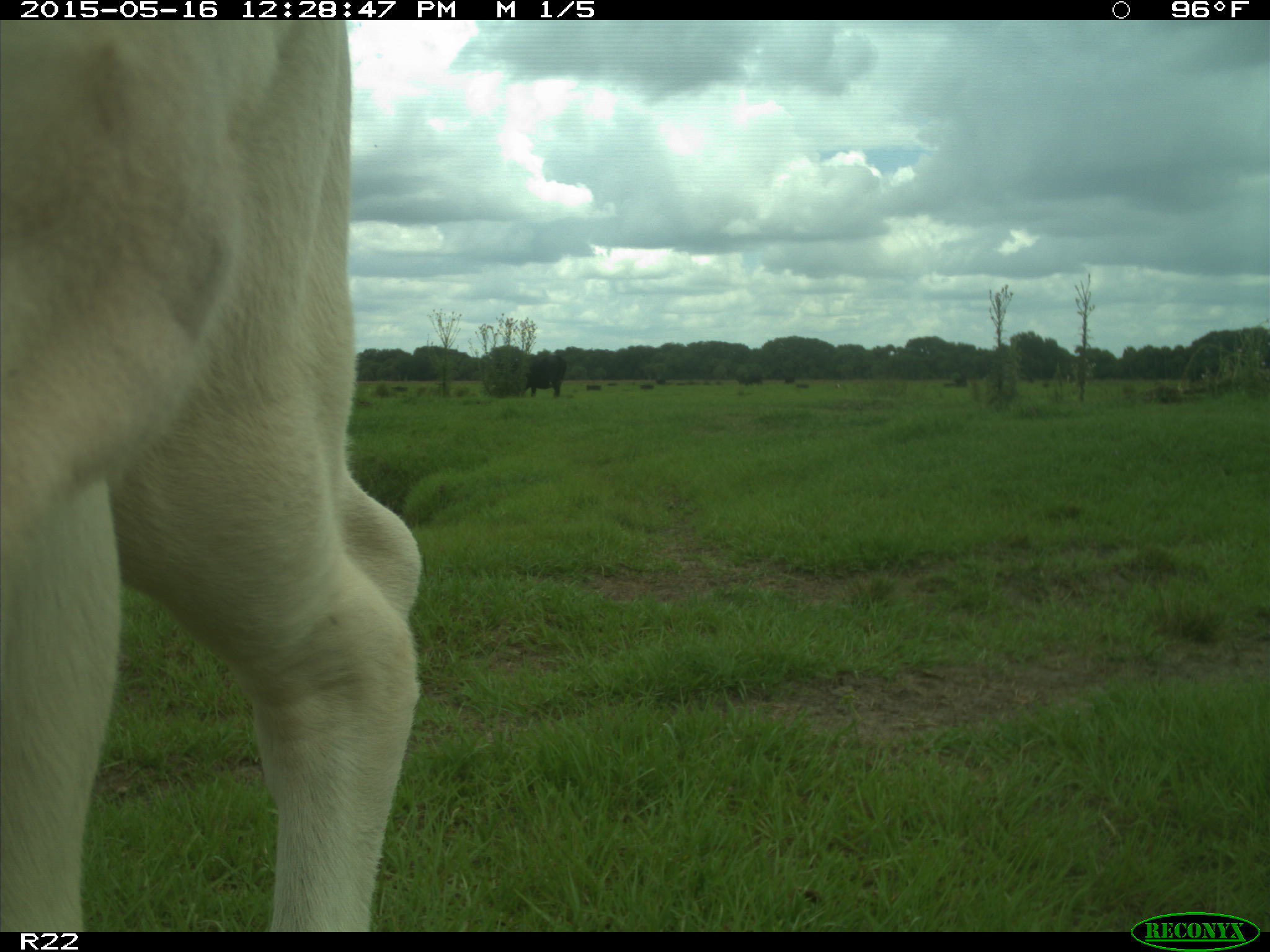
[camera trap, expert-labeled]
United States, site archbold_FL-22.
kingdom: Animalia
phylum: Chordata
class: Mammalia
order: Artiodactyla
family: Bovidae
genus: Bos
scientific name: Bos taurus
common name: domestic cow